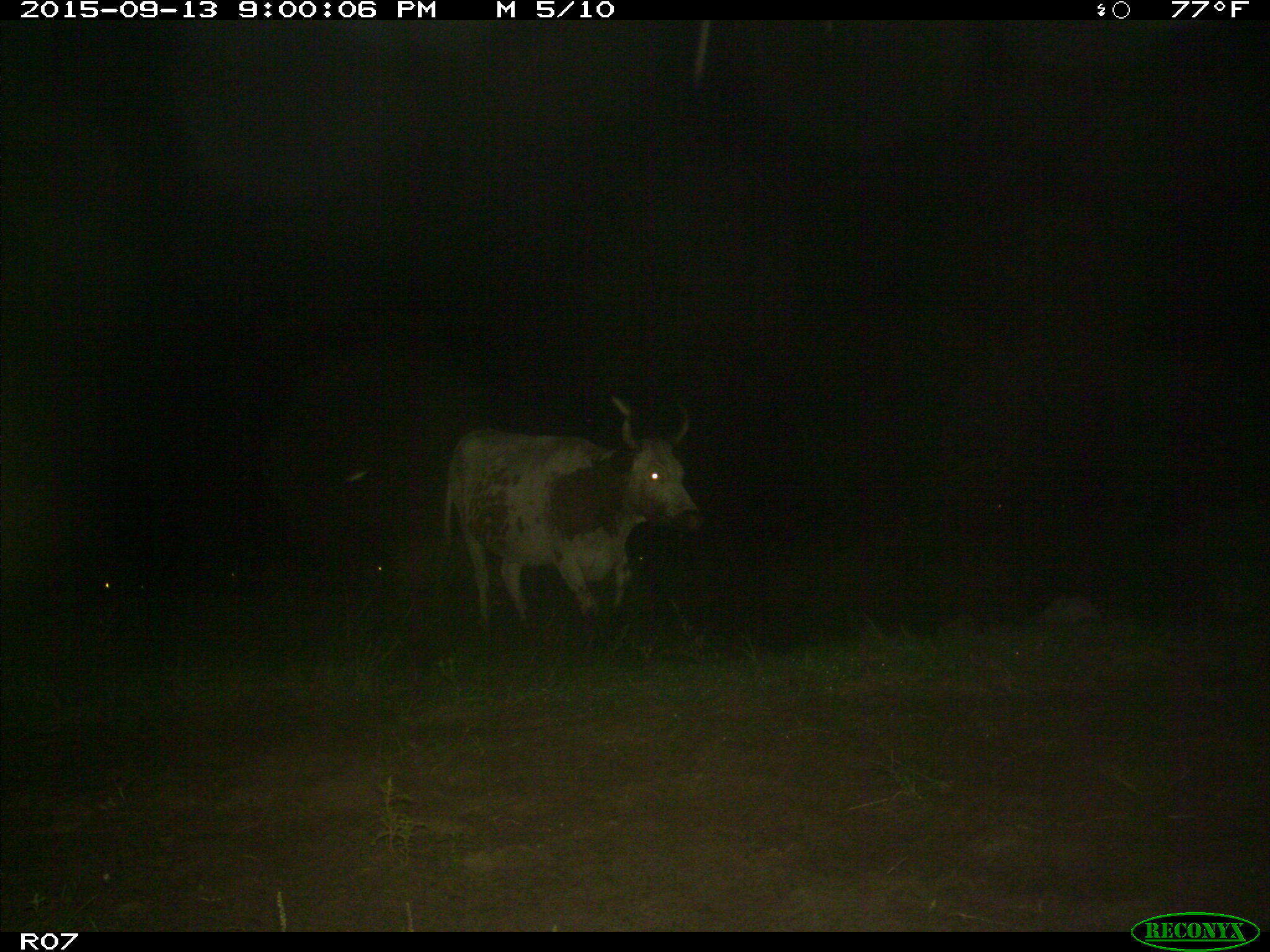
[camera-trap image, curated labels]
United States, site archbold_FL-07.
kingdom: Animalia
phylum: Chordata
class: Mammalia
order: Artiodactyla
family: Bovidae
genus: Bos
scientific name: Bos taurus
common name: domestic cow